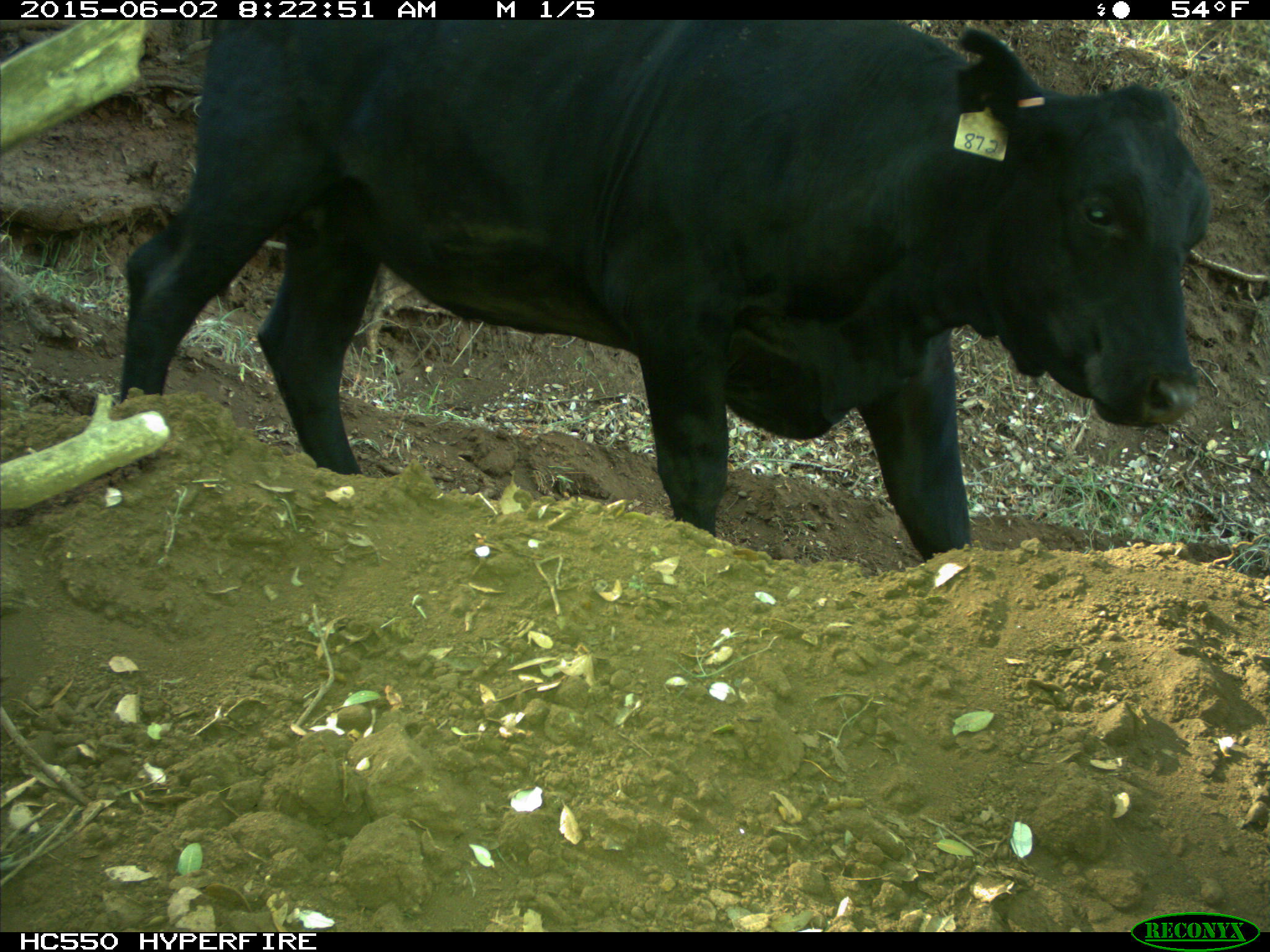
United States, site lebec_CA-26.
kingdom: Animalia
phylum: Chordata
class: Mammalia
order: Artiodactyla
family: Bovidae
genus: Bos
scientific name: Bos taurus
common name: domestic cow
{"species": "Bos taurus (domestic cow)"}